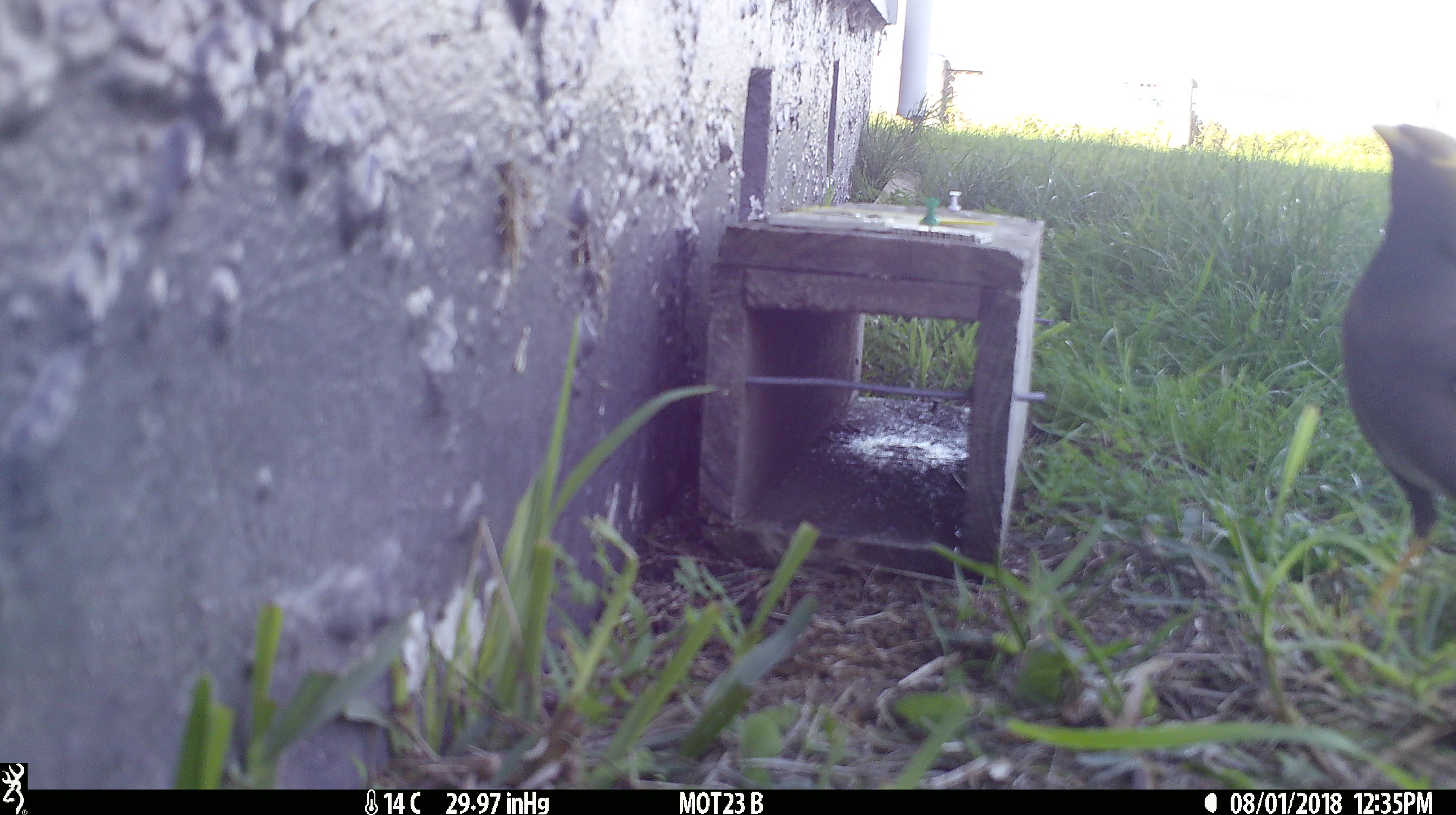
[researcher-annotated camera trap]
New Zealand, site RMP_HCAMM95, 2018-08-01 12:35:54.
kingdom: Animalia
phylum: Chordata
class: Aves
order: Passeriformes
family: Sturnidae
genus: Acridotheres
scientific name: Acridotheres tristis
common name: common myna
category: myna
Myna (common myna) (Acridotheres tristis).